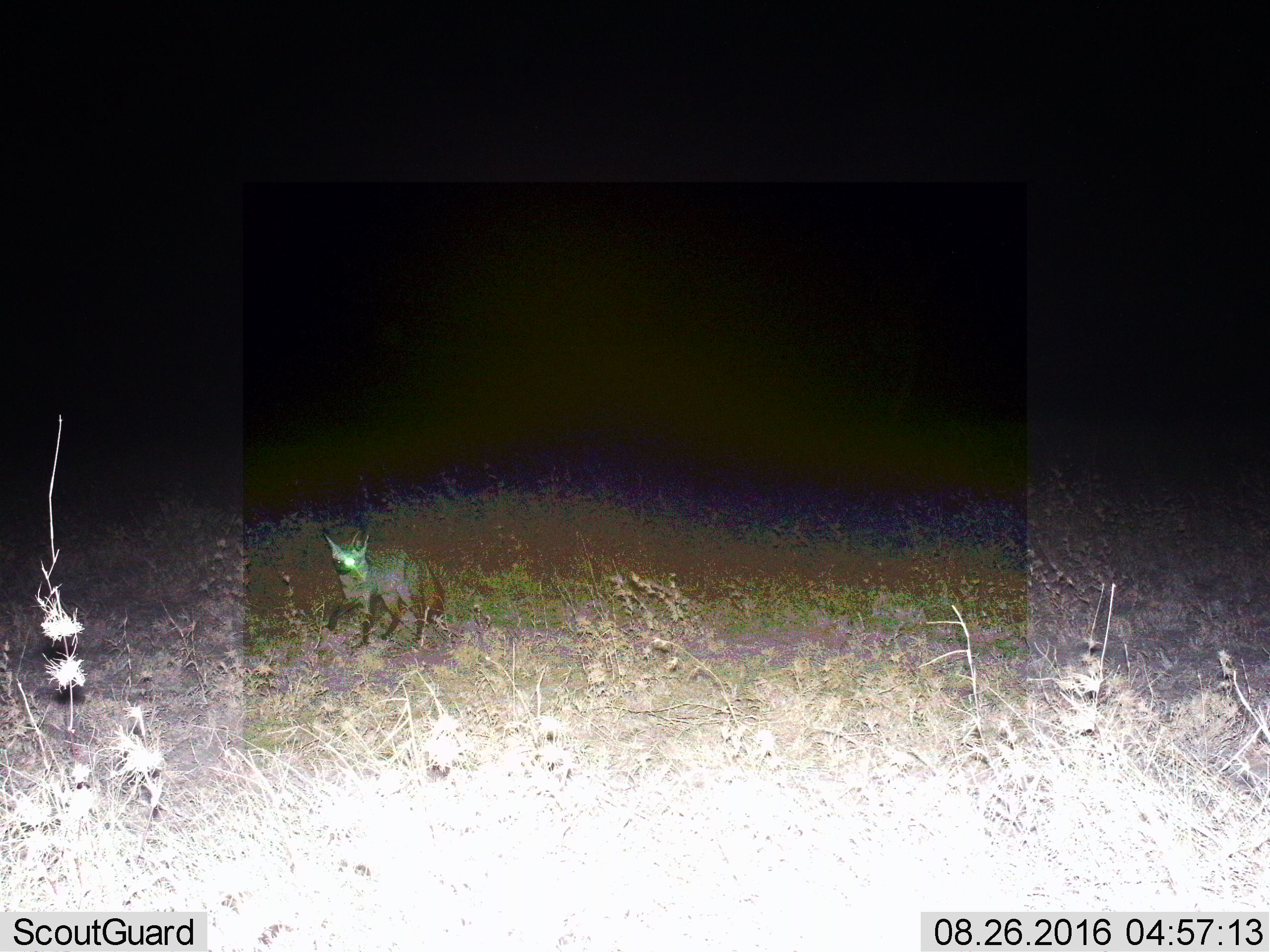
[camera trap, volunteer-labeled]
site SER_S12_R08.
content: unidentified animal